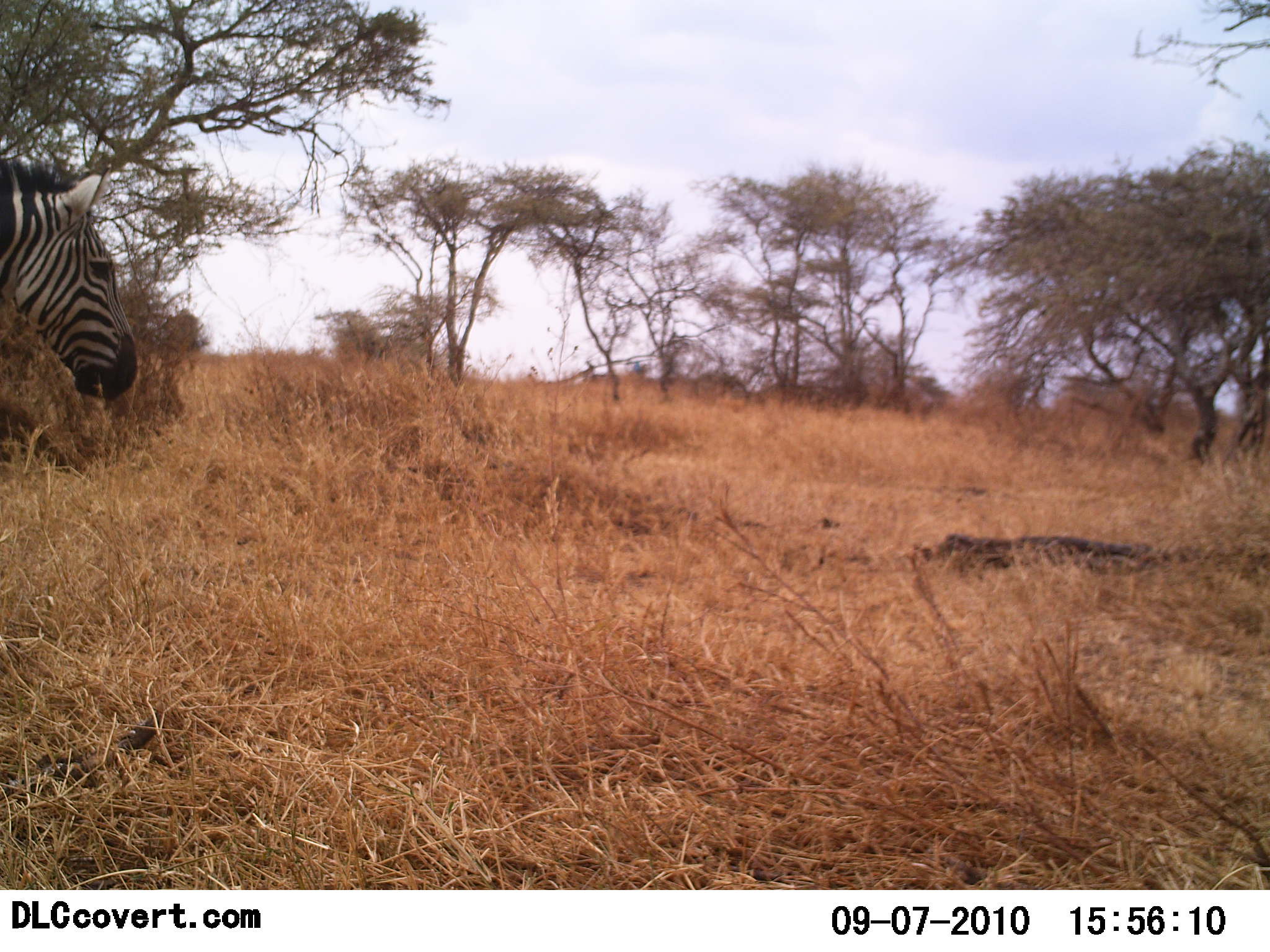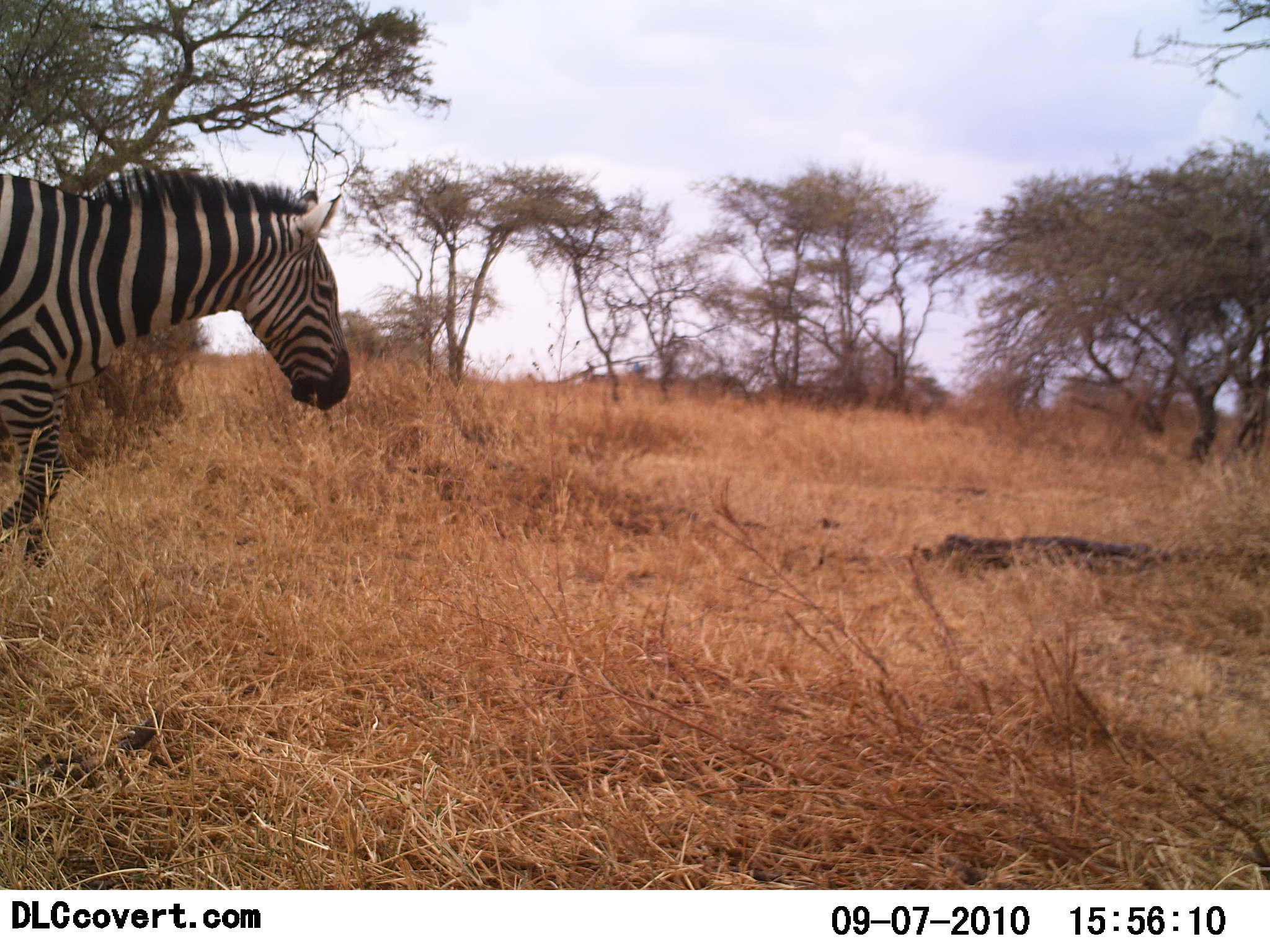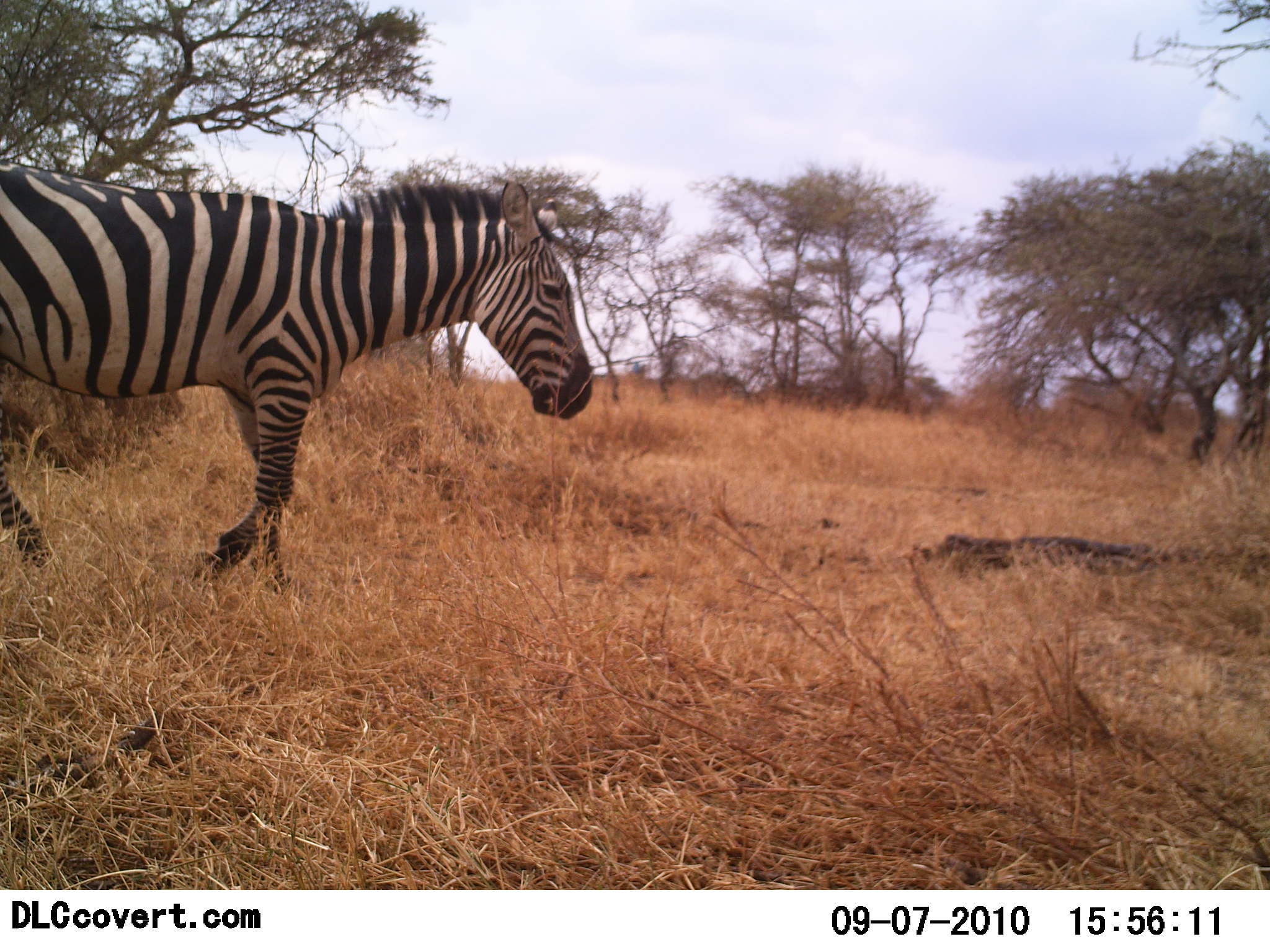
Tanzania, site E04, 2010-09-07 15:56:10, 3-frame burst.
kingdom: Animalia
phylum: Chordata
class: Mammalia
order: Perissodactyla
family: Equidae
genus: Equus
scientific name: Equus quagga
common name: plains zebra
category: zebra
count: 1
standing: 6%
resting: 0%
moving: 100%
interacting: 0%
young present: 0%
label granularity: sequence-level